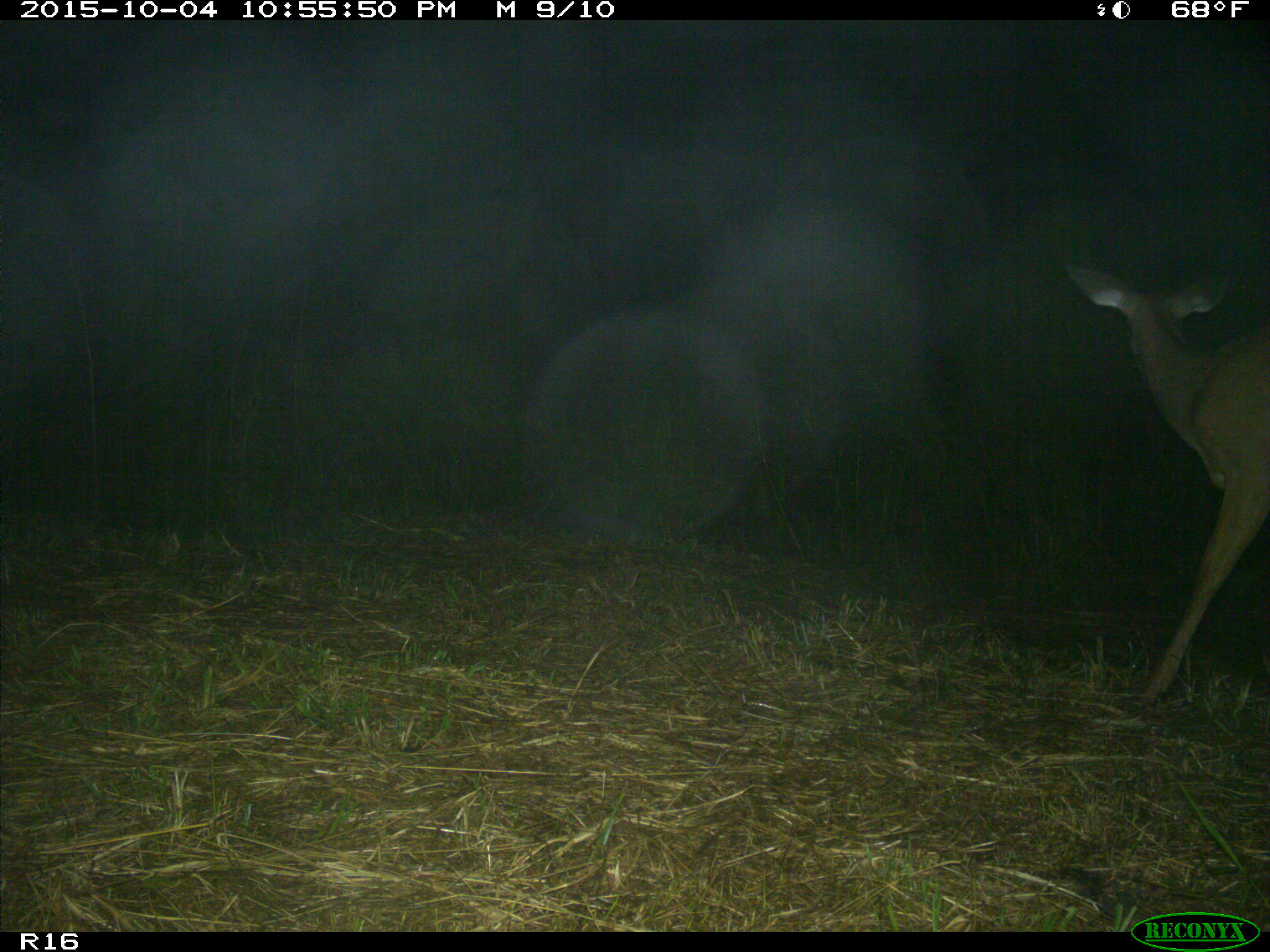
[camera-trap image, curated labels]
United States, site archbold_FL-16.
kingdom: Animalia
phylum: Chordata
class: Mammalia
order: Artiodactyla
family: Cervidae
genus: Odocoileus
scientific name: Odocoileus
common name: deer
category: unidentified deer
Unidentified deer (deer) (Odocoileus).